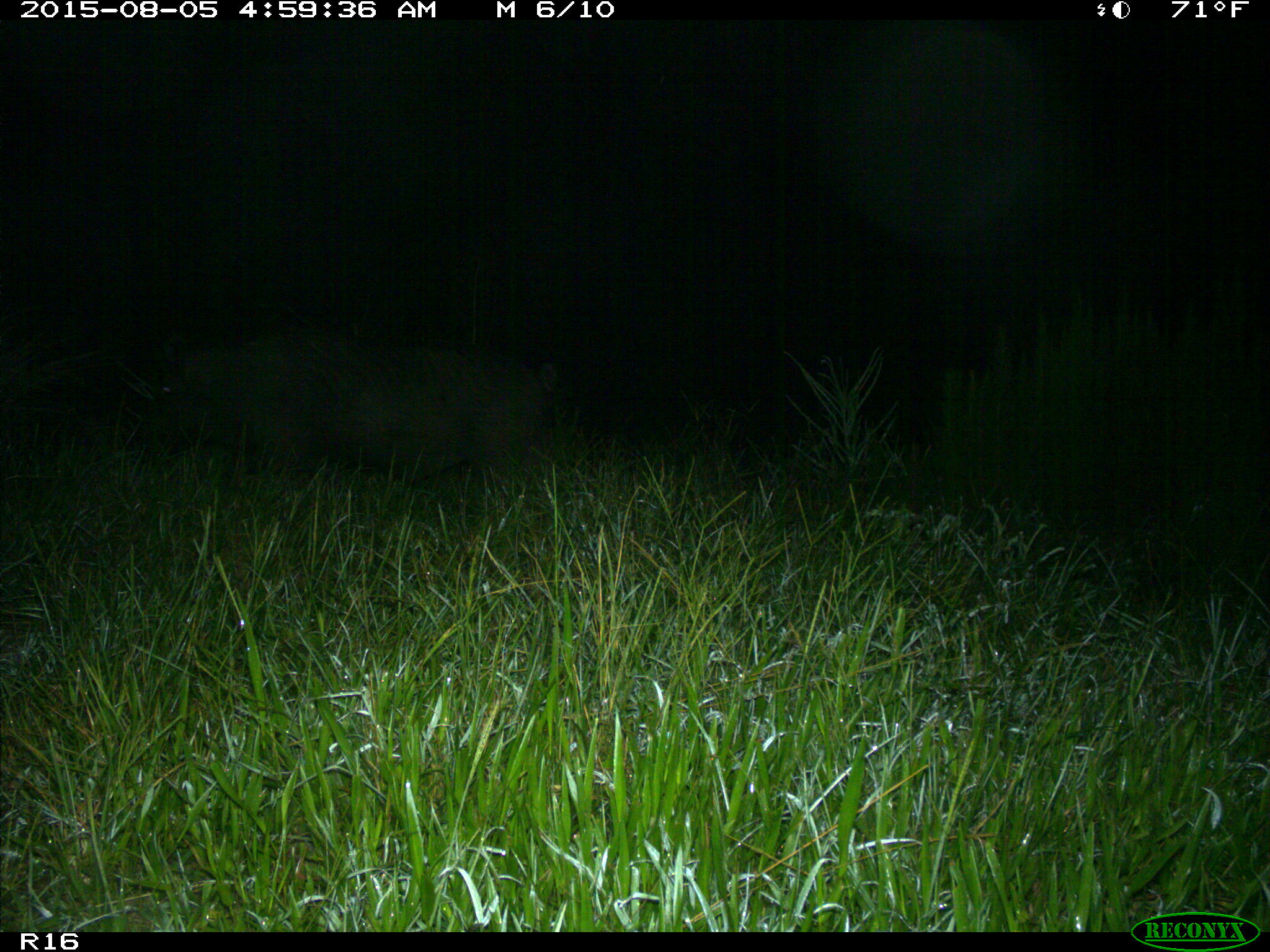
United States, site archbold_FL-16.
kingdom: Animalia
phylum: Chordata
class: Mammalia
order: Artiodactyla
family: Suidae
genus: Sus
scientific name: Sus scrofa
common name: wild boar